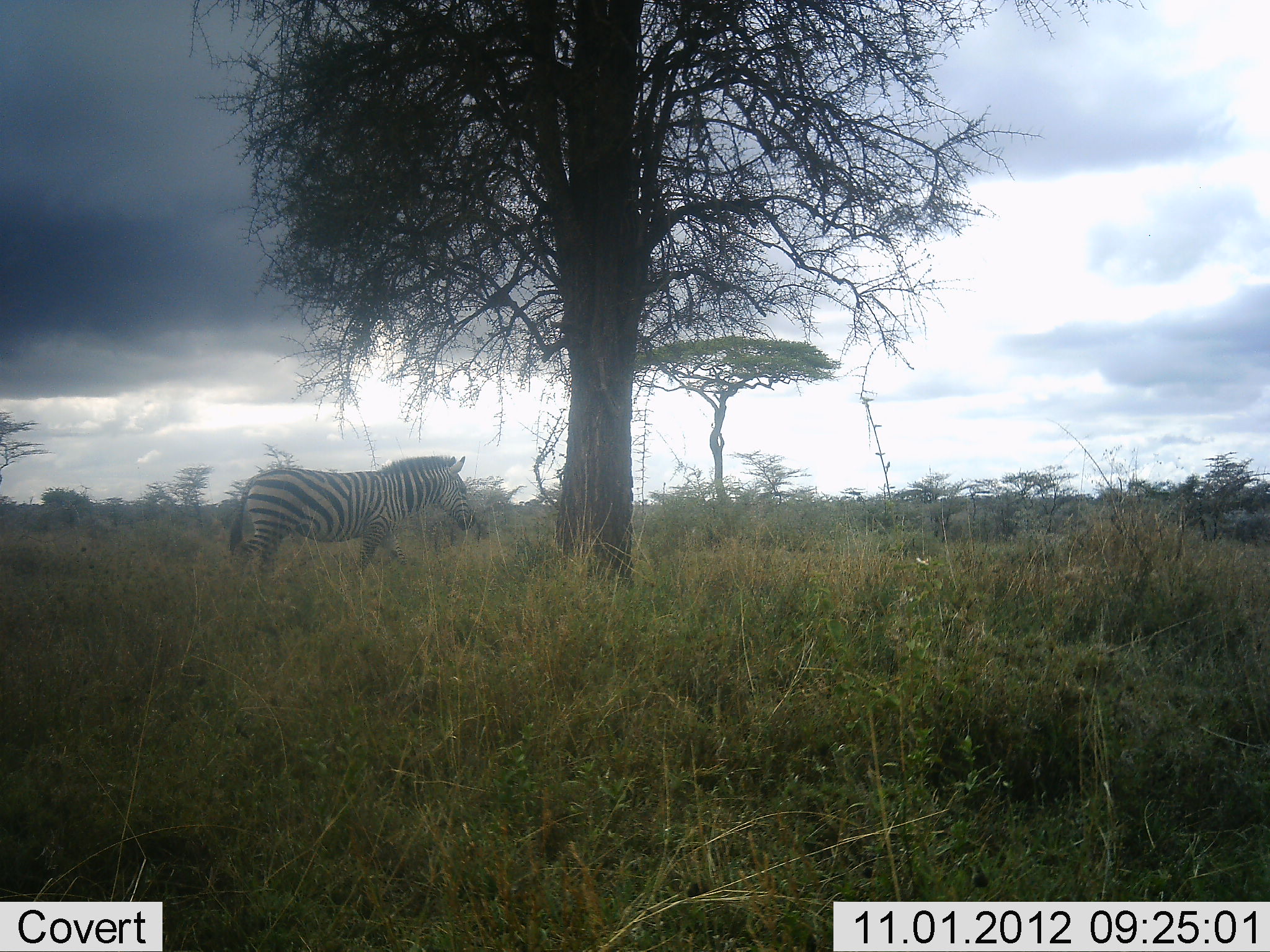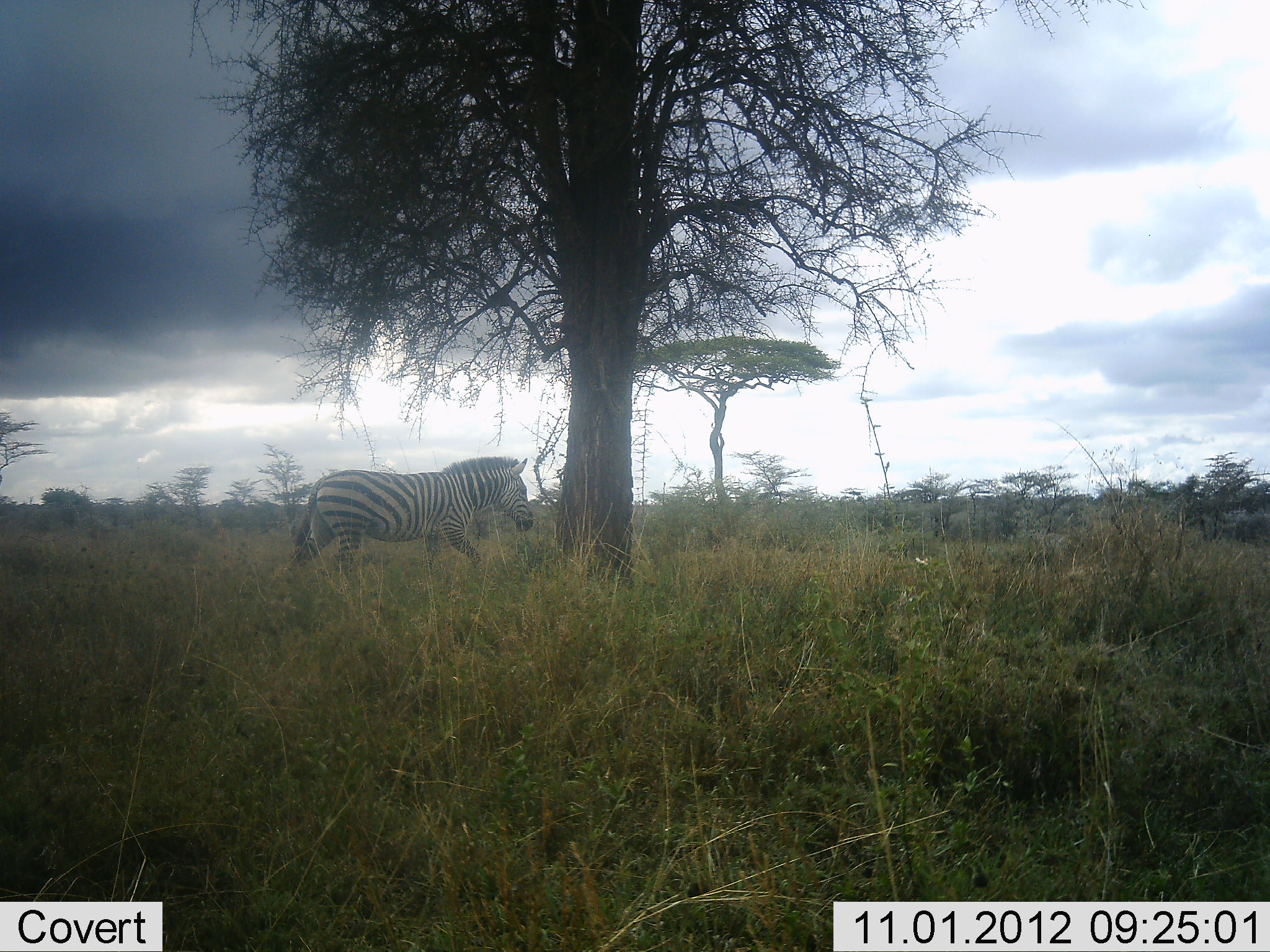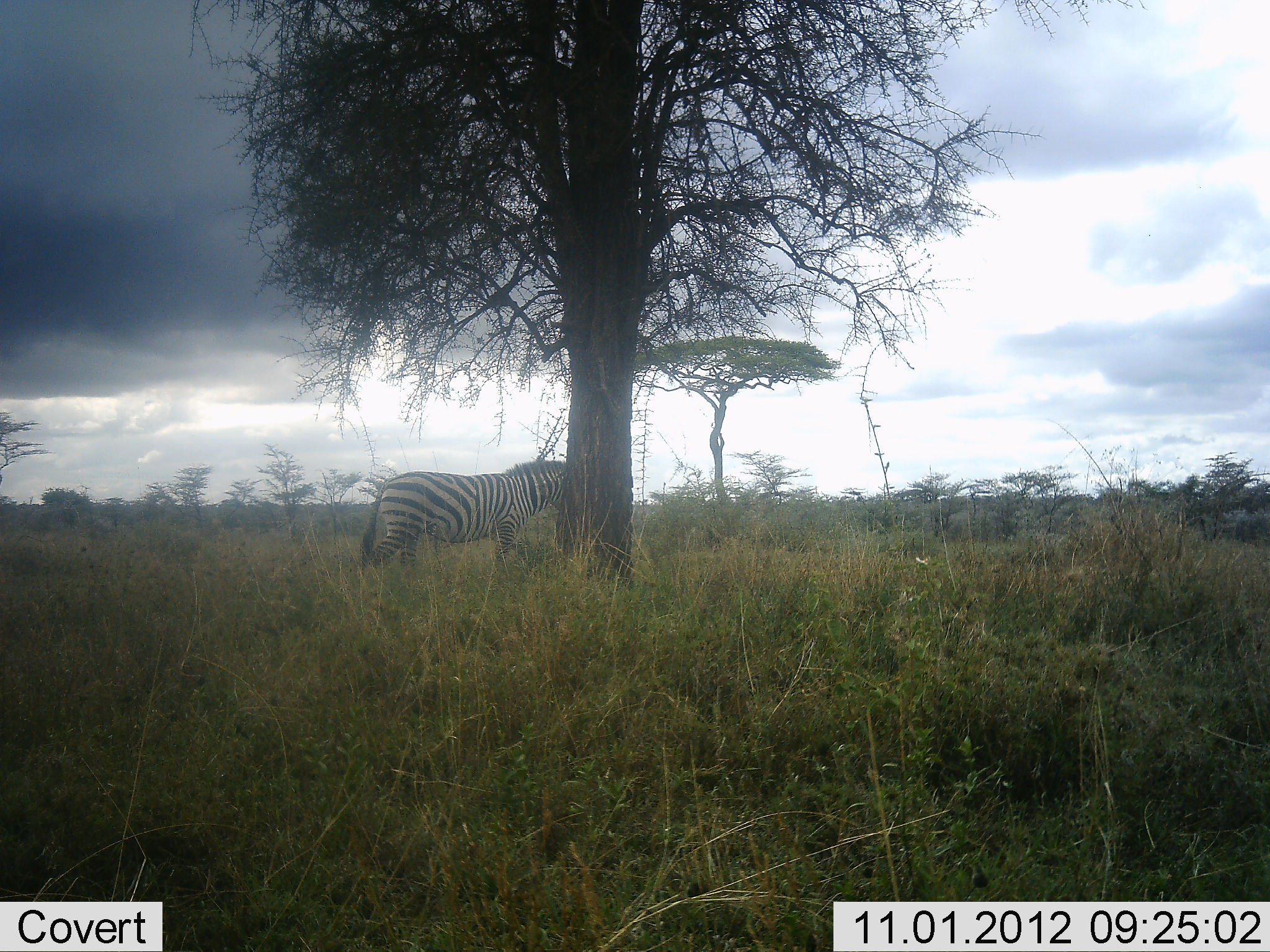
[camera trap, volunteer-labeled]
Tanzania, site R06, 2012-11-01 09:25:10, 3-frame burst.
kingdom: Animalia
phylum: Chordata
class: Mammalia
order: Perissodactyla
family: Equidae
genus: Equus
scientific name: Equus quagga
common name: plains zebra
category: zebra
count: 1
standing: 0%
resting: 0%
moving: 100%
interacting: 0%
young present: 0%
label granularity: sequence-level